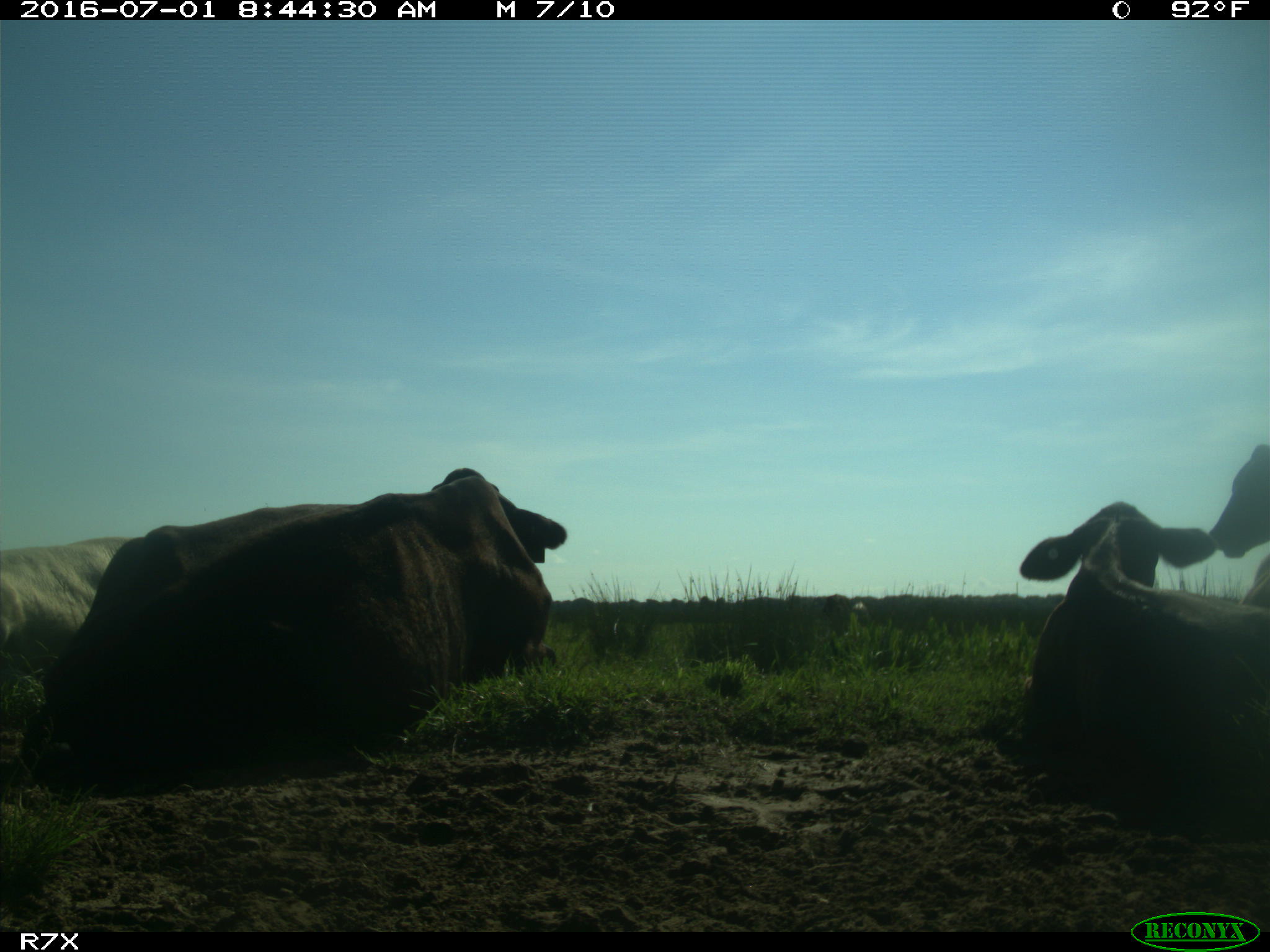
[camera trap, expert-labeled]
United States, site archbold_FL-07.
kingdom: Animalia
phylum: Chordata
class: Mammalia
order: Artiodactyla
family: Bovidae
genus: Bos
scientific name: Bos taurus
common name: domestic cow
Bos taurus (domestic cow).